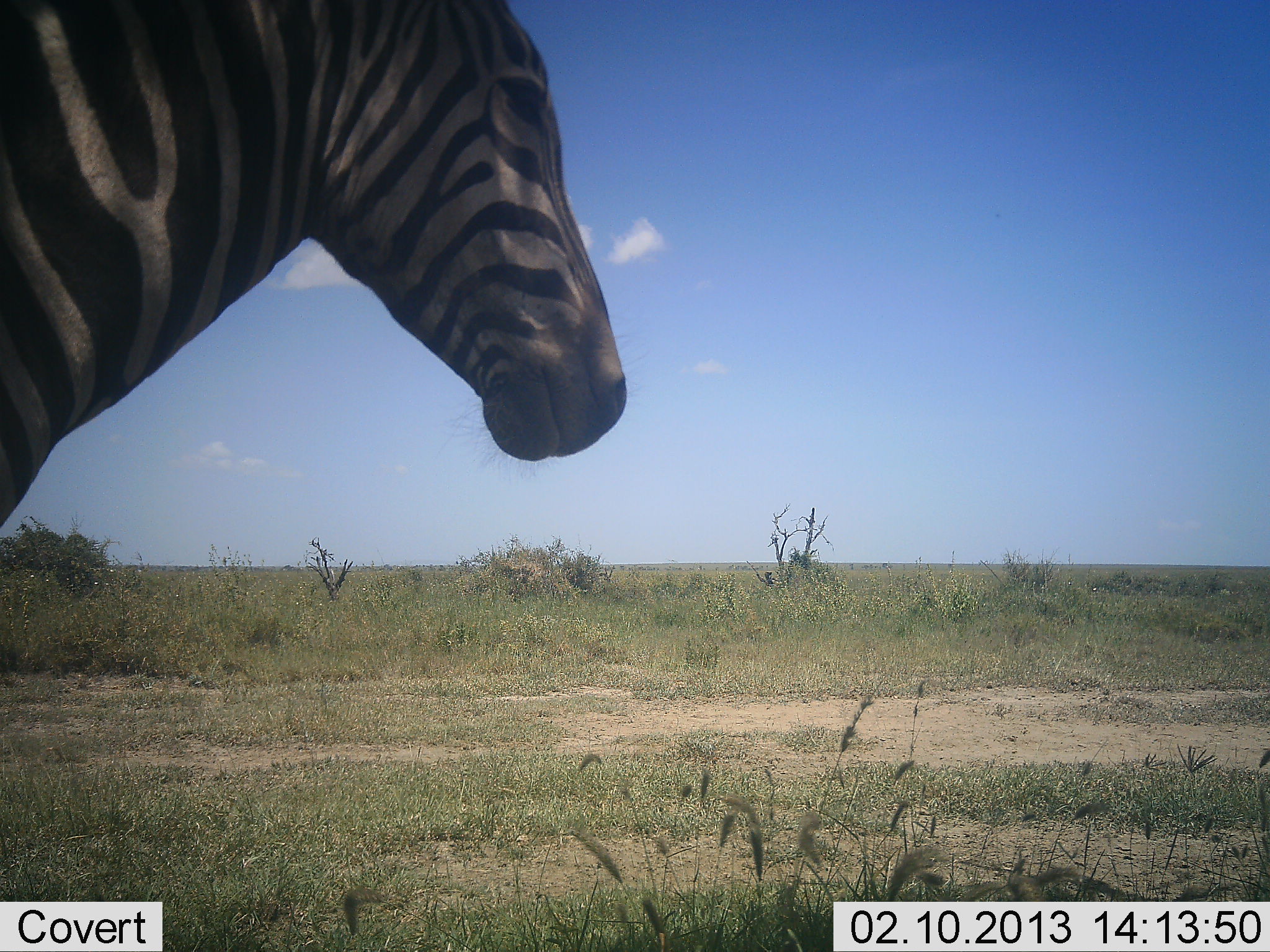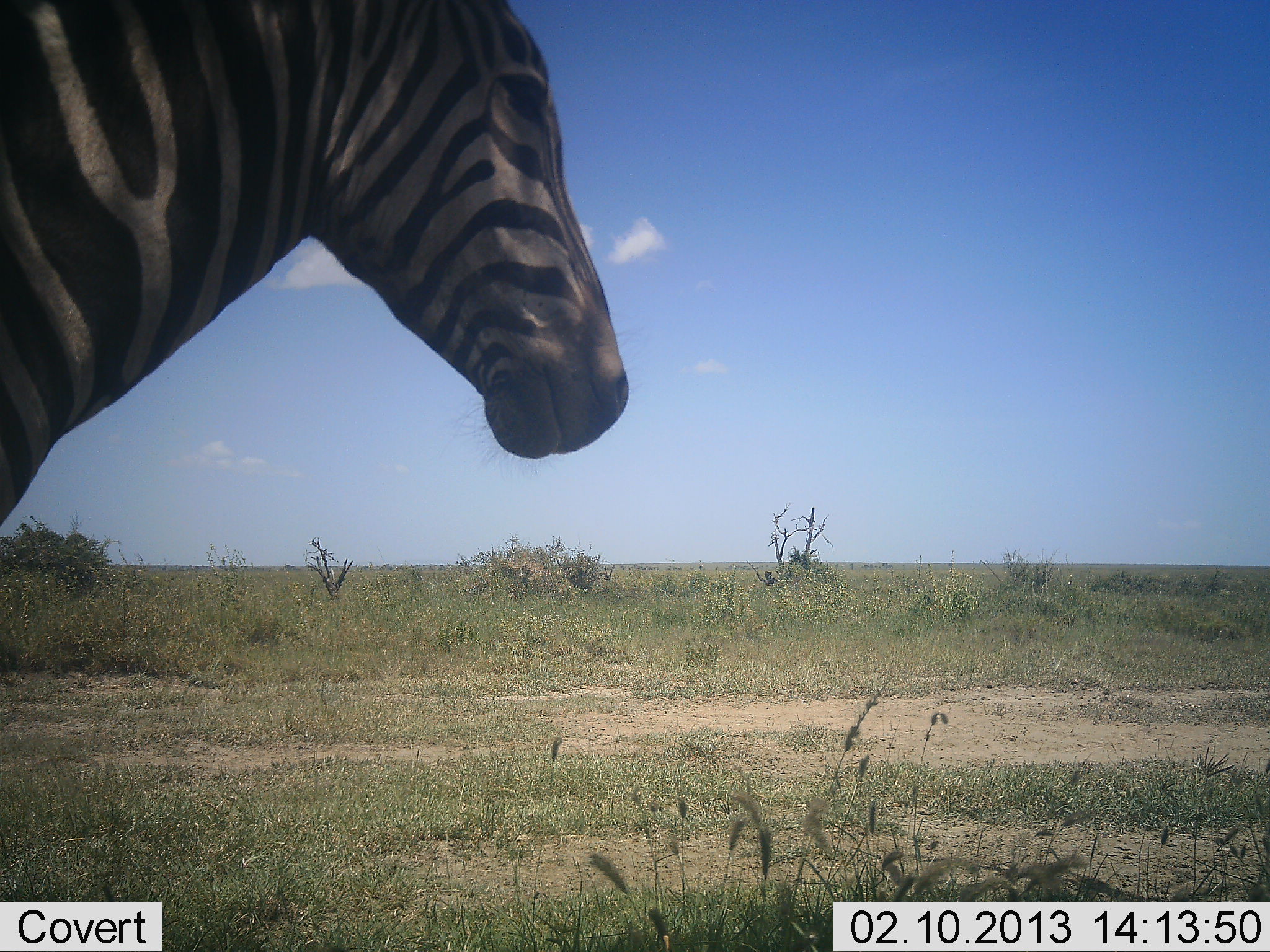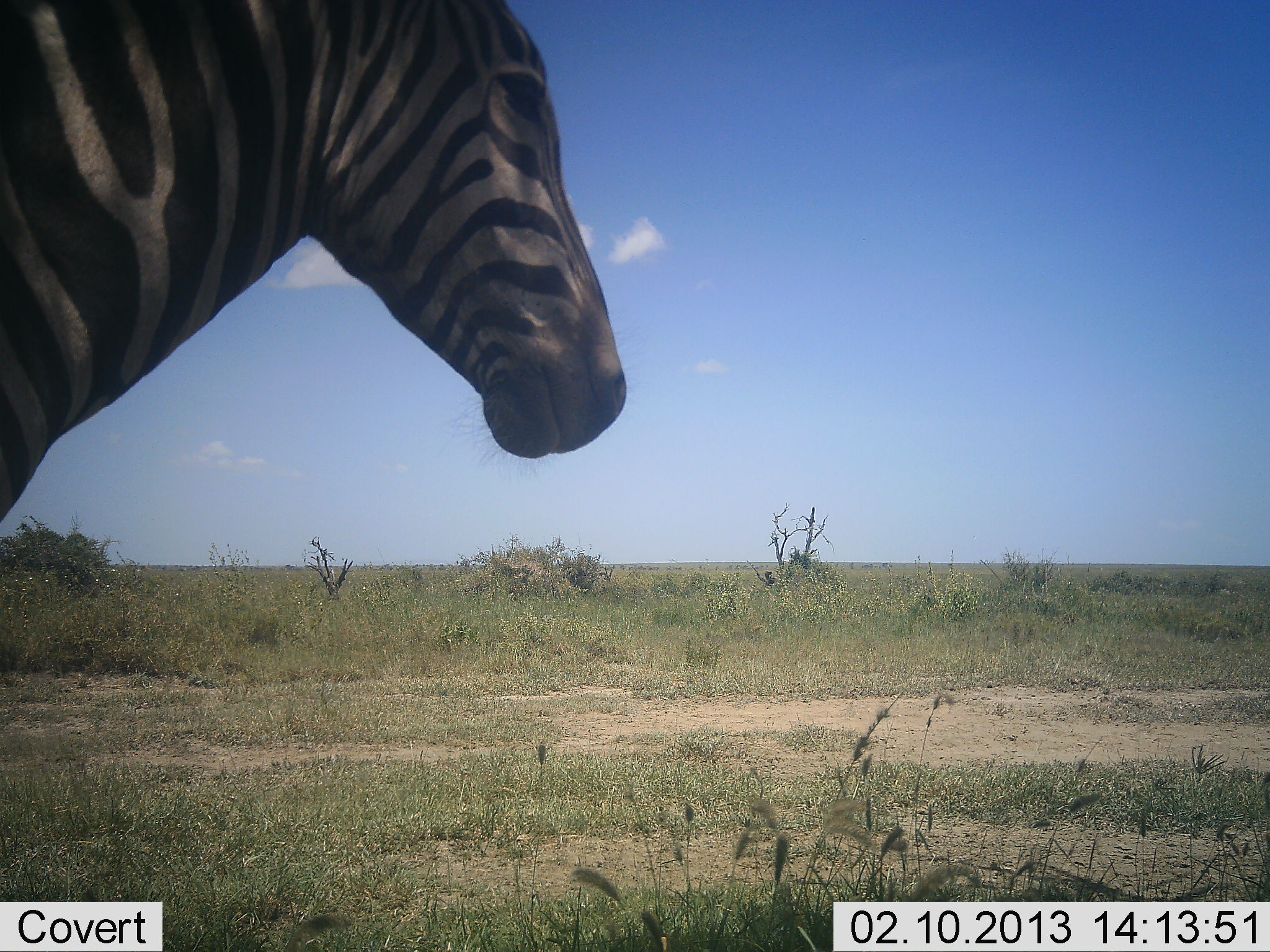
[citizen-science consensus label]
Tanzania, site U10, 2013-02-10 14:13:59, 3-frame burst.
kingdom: Animalia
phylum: Chordata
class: Mammalia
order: Perissodactyla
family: Equidae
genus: Equus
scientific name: Equus quagga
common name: plains zebra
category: zebra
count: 1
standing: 100%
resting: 4%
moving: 0%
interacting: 0%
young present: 0%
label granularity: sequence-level